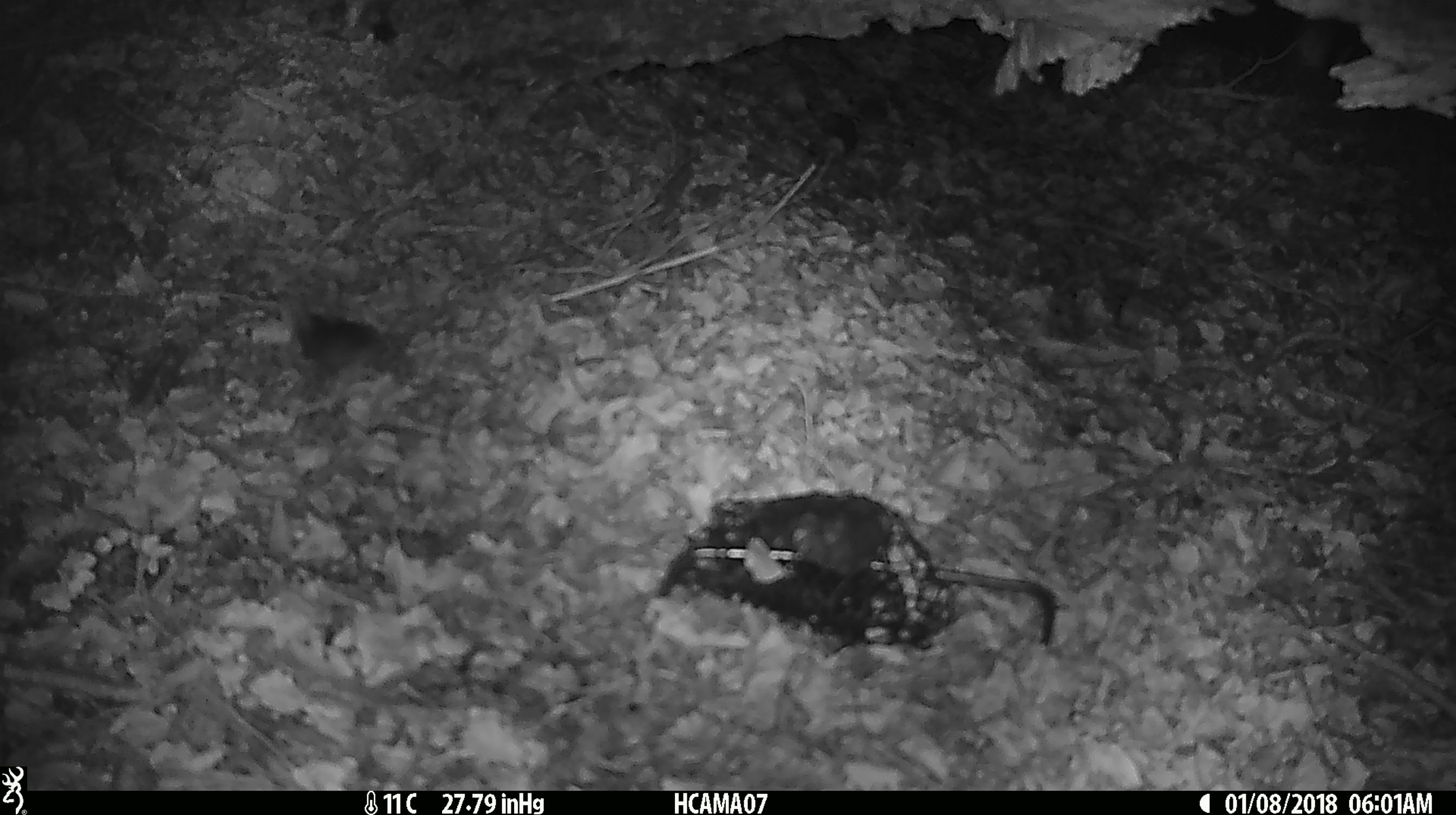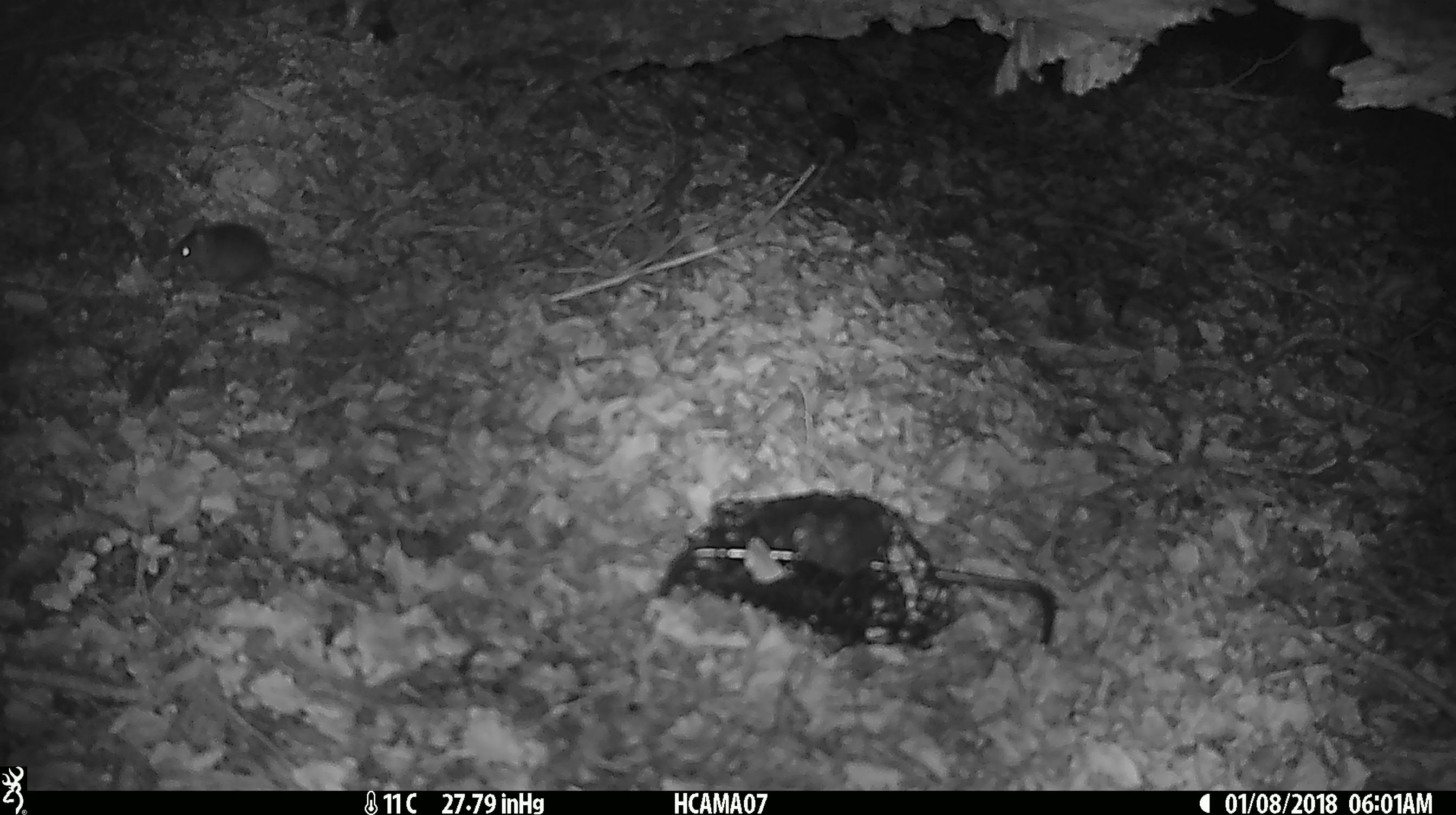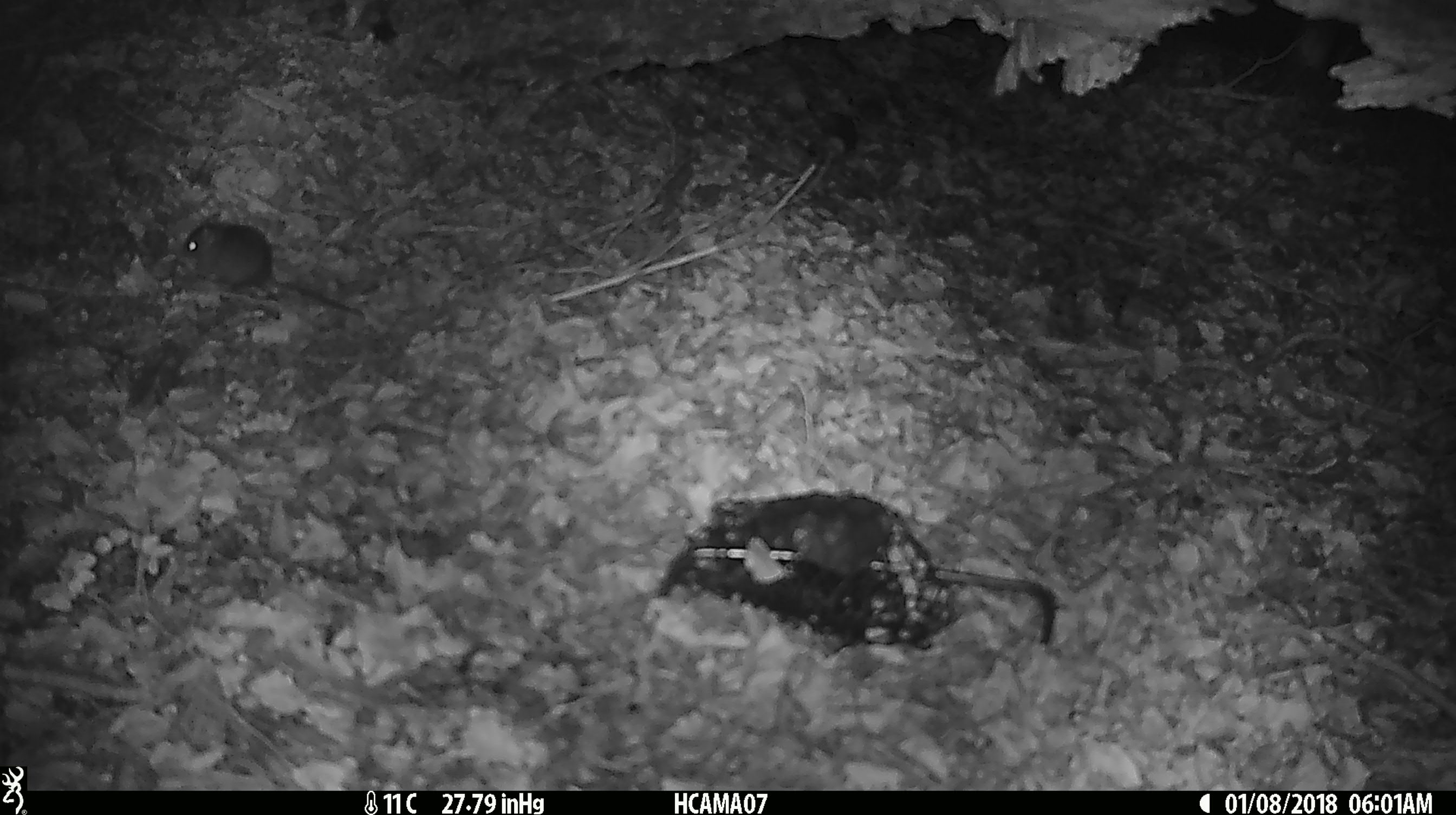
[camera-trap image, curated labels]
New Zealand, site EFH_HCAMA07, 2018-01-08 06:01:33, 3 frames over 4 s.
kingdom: Animalia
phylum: Chordata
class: Mammalia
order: Rodentia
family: Muridae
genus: Mus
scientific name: Mus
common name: mouse